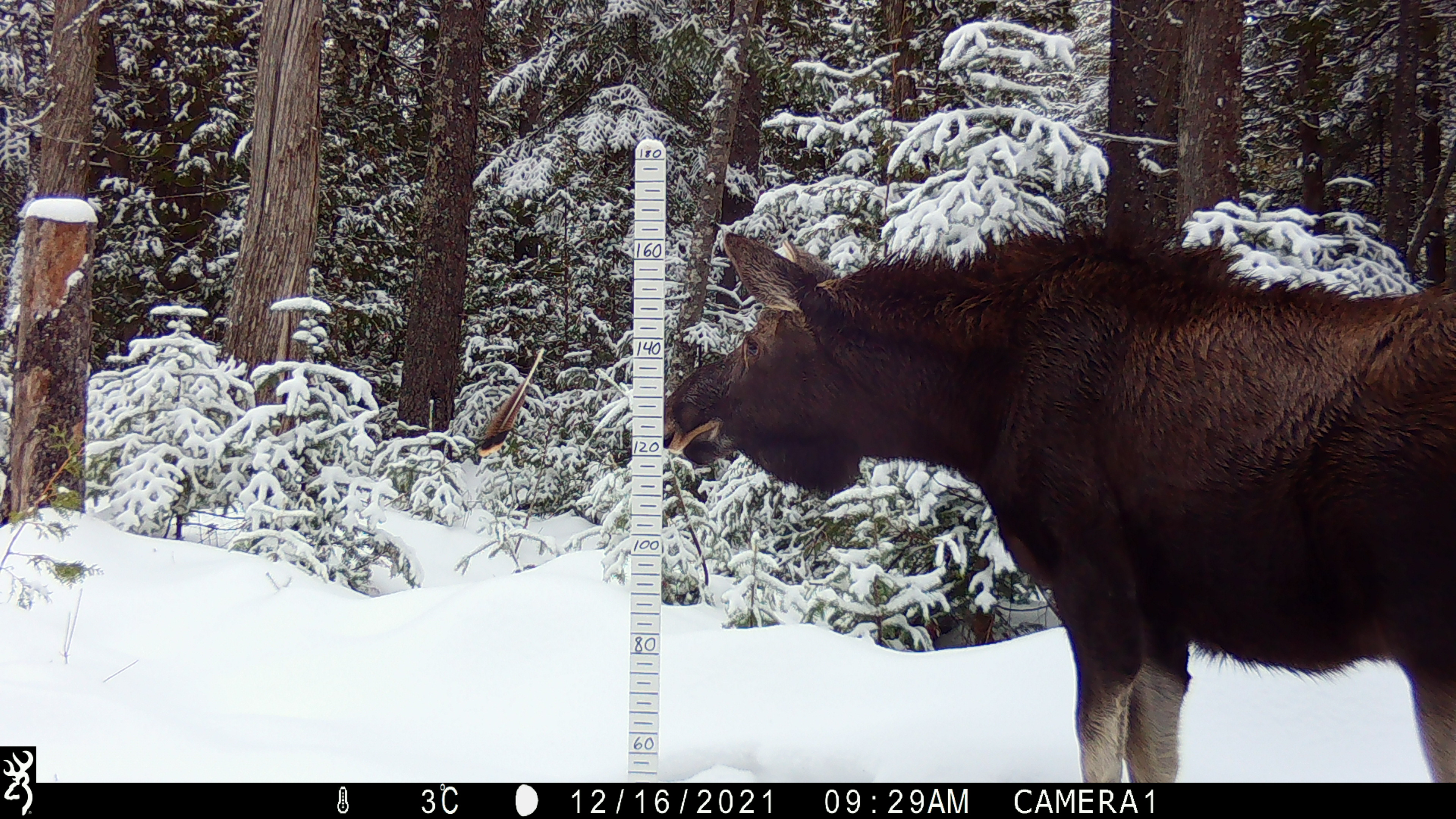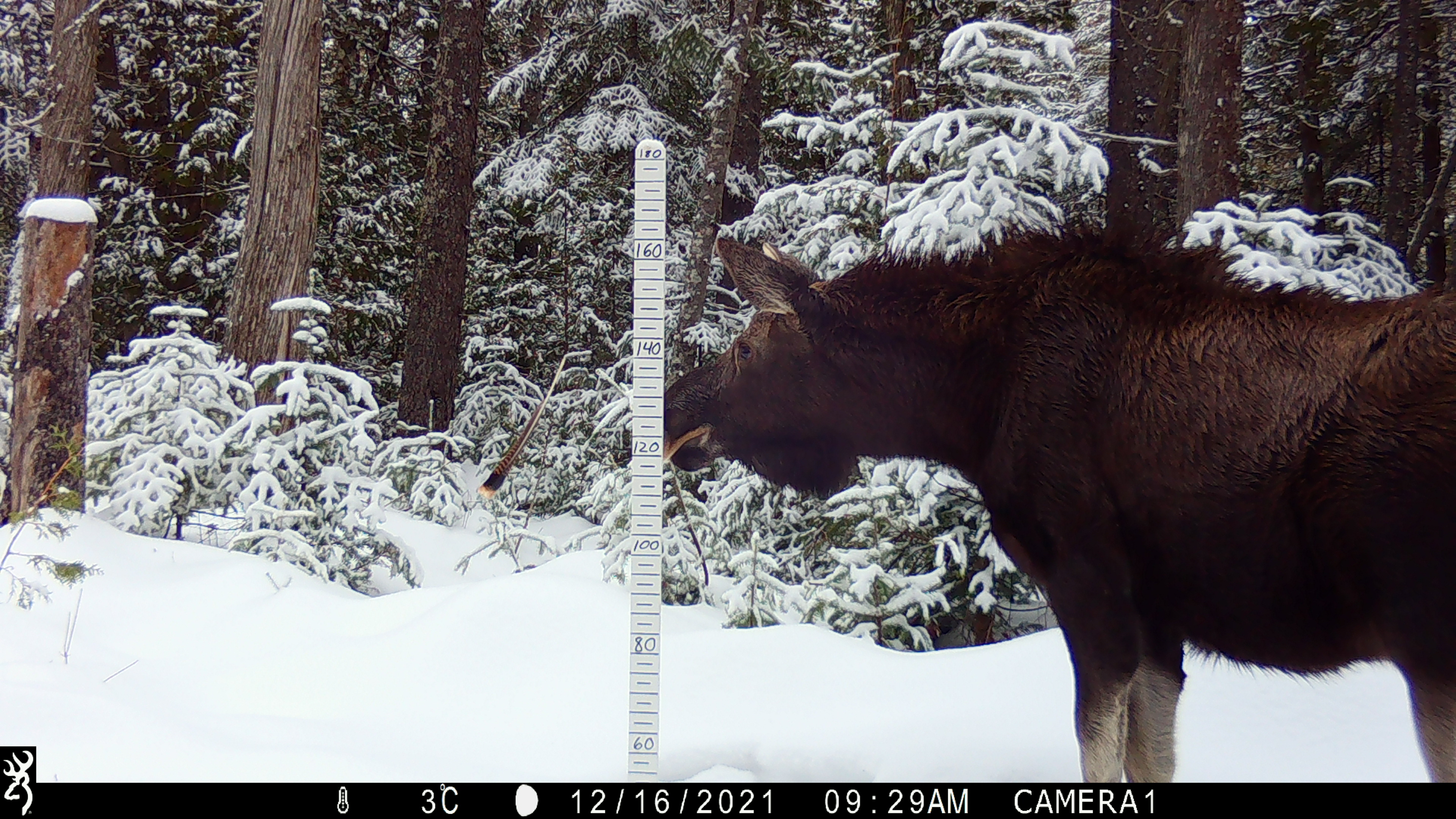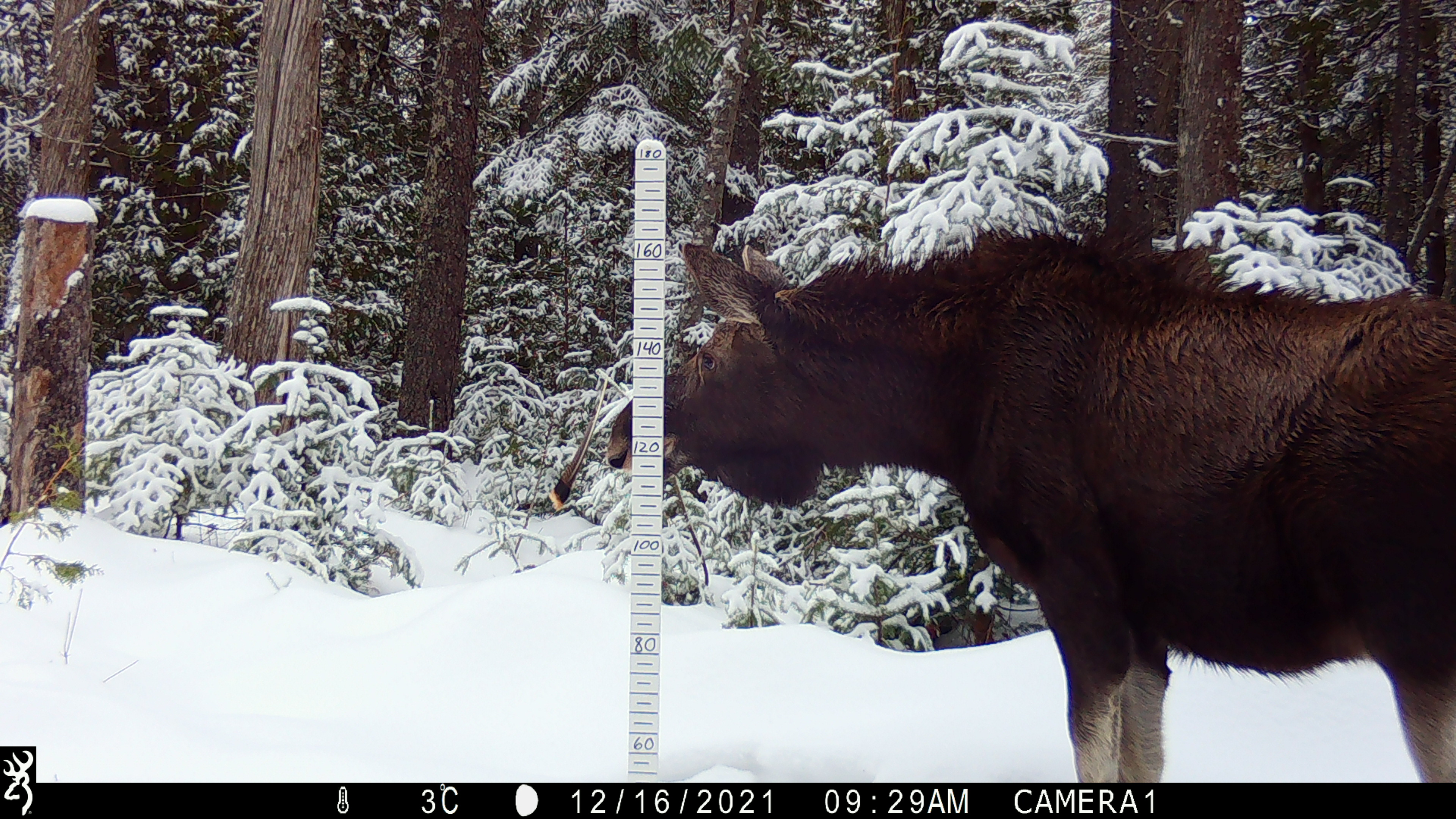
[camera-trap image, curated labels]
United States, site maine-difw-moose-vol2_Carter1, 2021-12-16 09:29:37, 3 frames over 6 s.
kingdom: Animalia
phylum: Chordata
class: Mammalia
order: Artiodactyla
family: Cervidae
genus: Alces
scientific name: Alces alces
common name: moose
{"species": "moose (Alces alces)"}